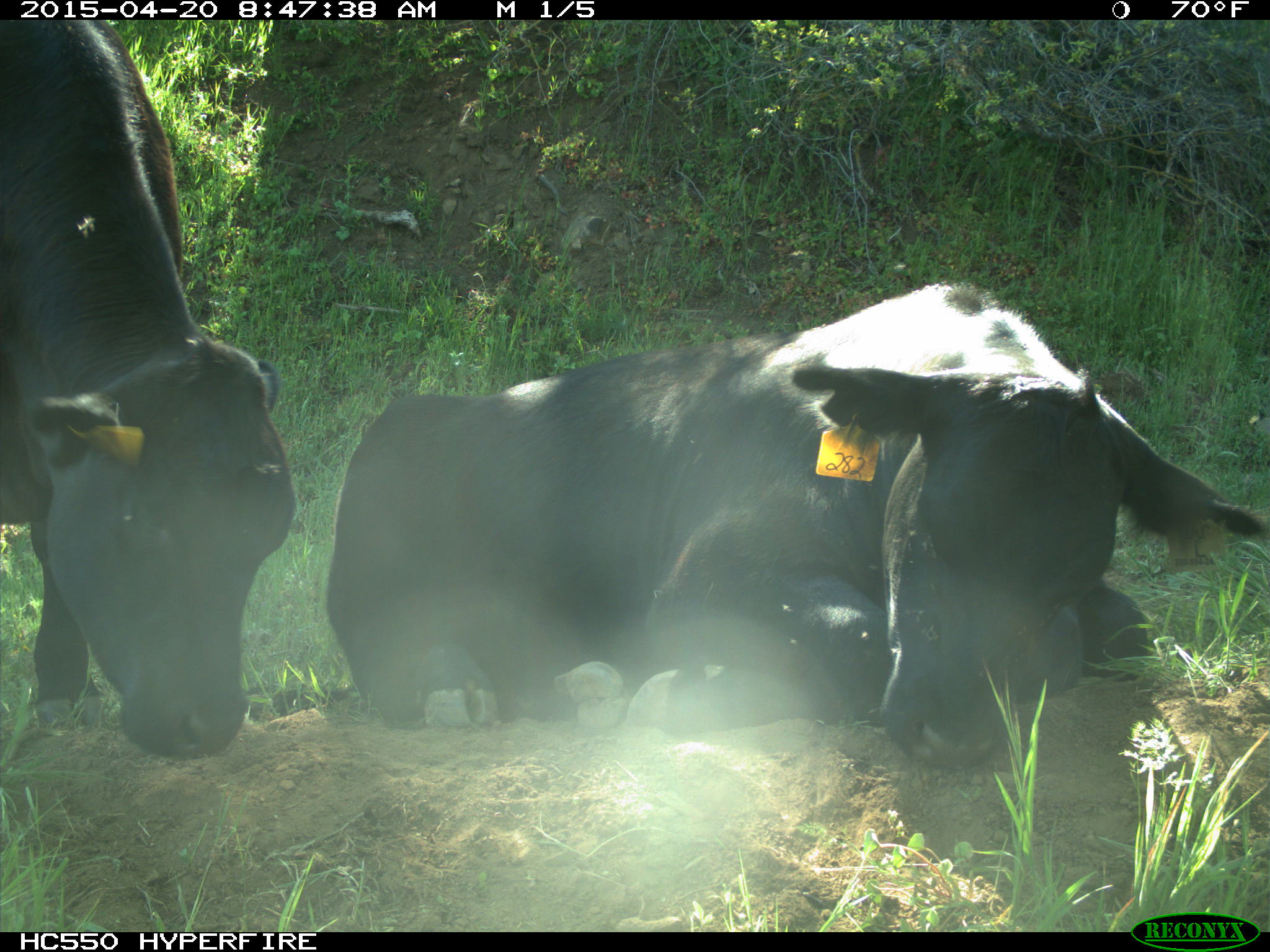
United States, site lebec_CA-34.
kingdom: Animalia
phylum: Chordata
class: Mammalia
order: Artiodactyla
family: Bovidae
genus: Bos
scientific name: Bos taurus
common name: domestic cow